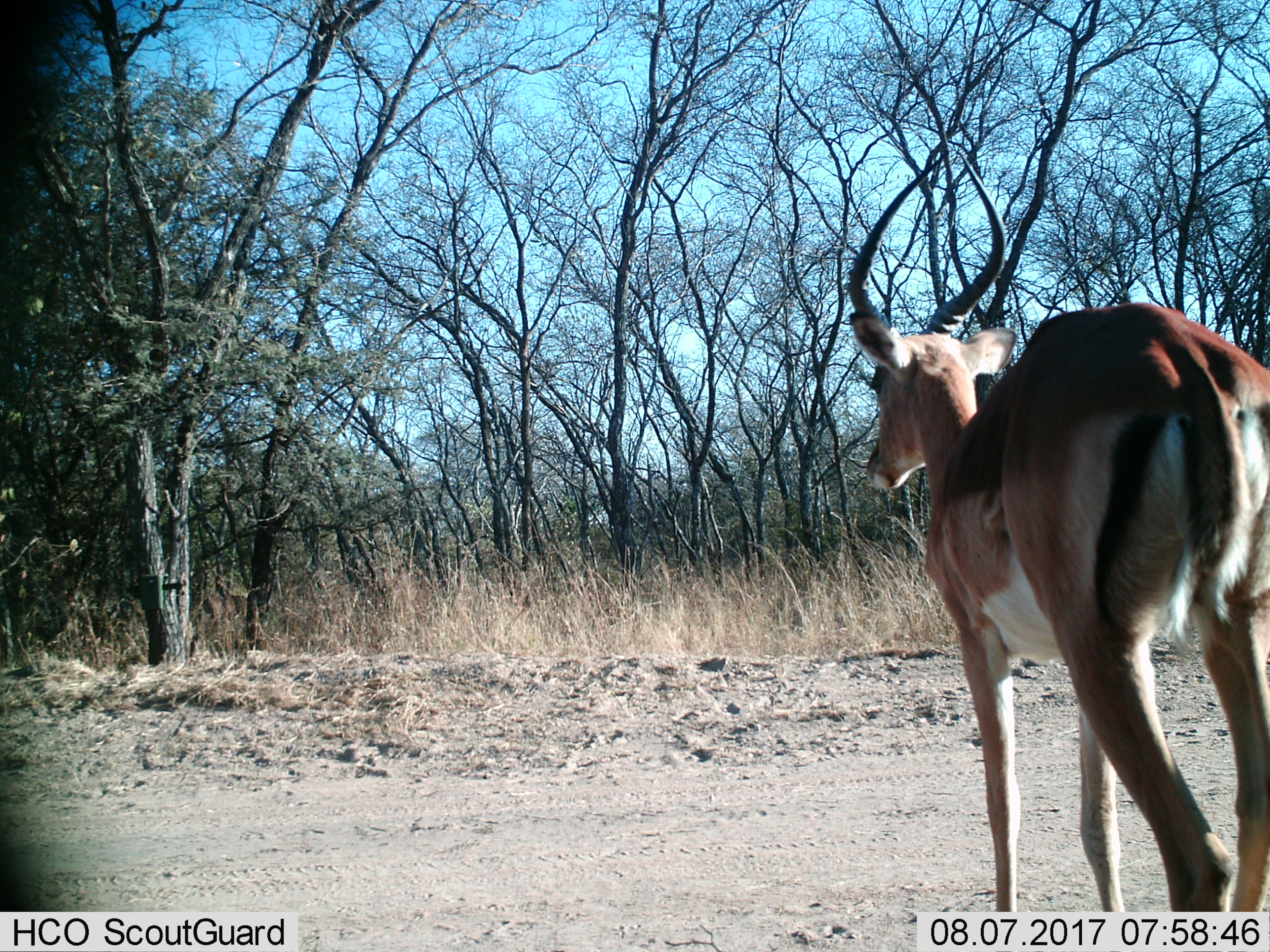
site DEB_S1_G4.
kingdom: Animalia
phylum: Chordata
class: Mammalia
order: Artiodactyla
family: Bovidae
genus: Aepyceros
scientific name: Aepyceros melampus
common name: impala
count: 1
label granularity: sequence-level